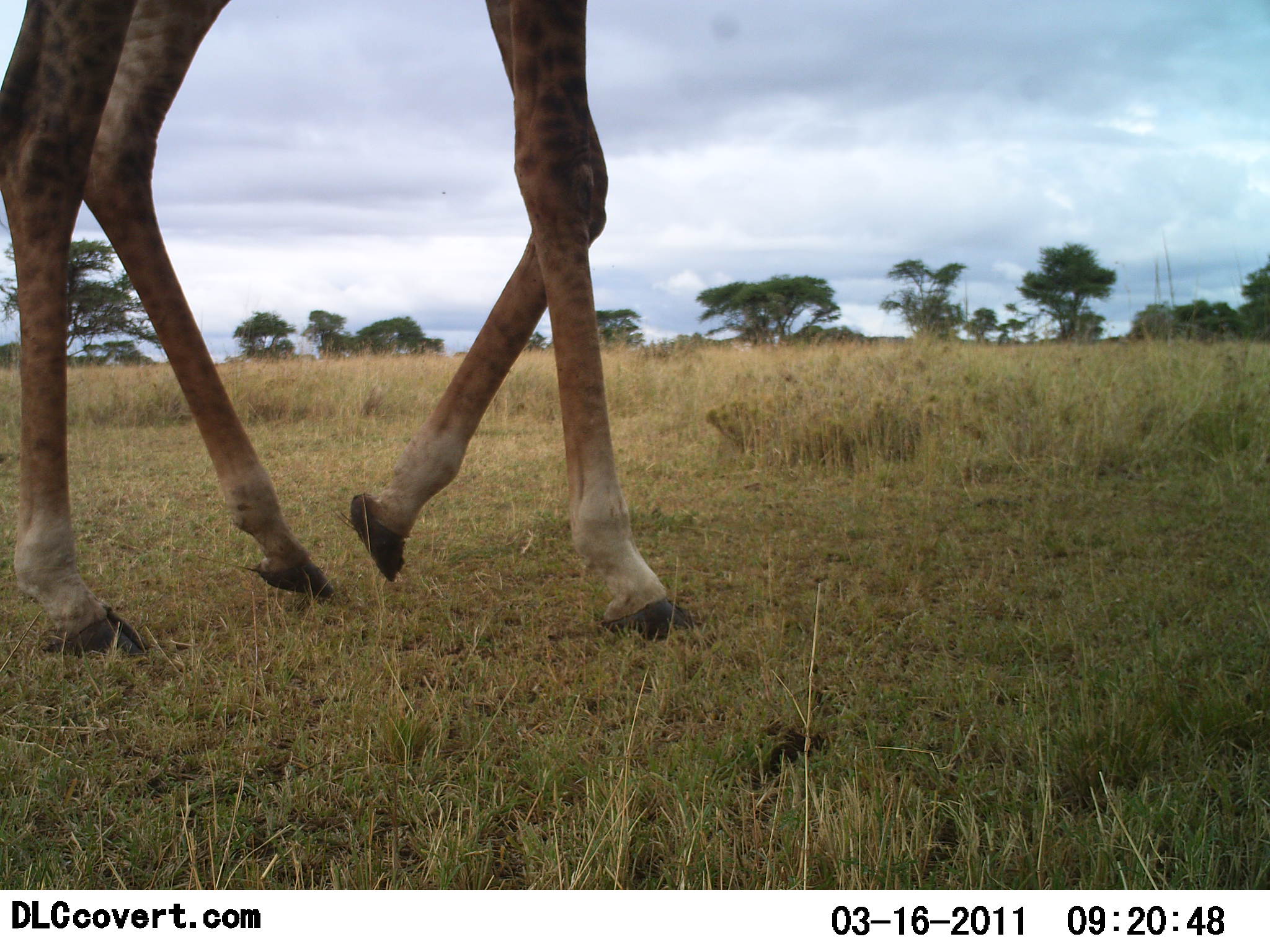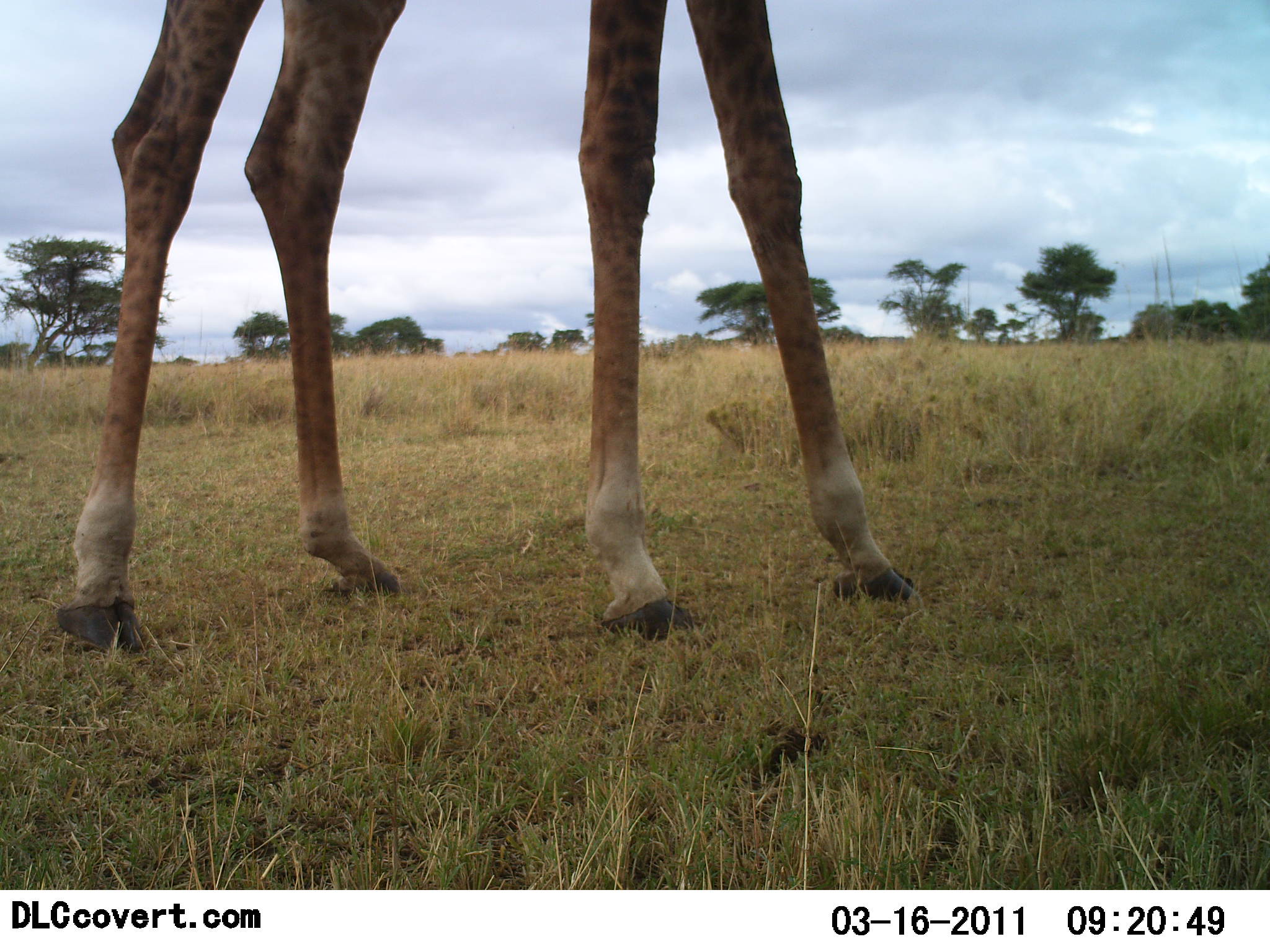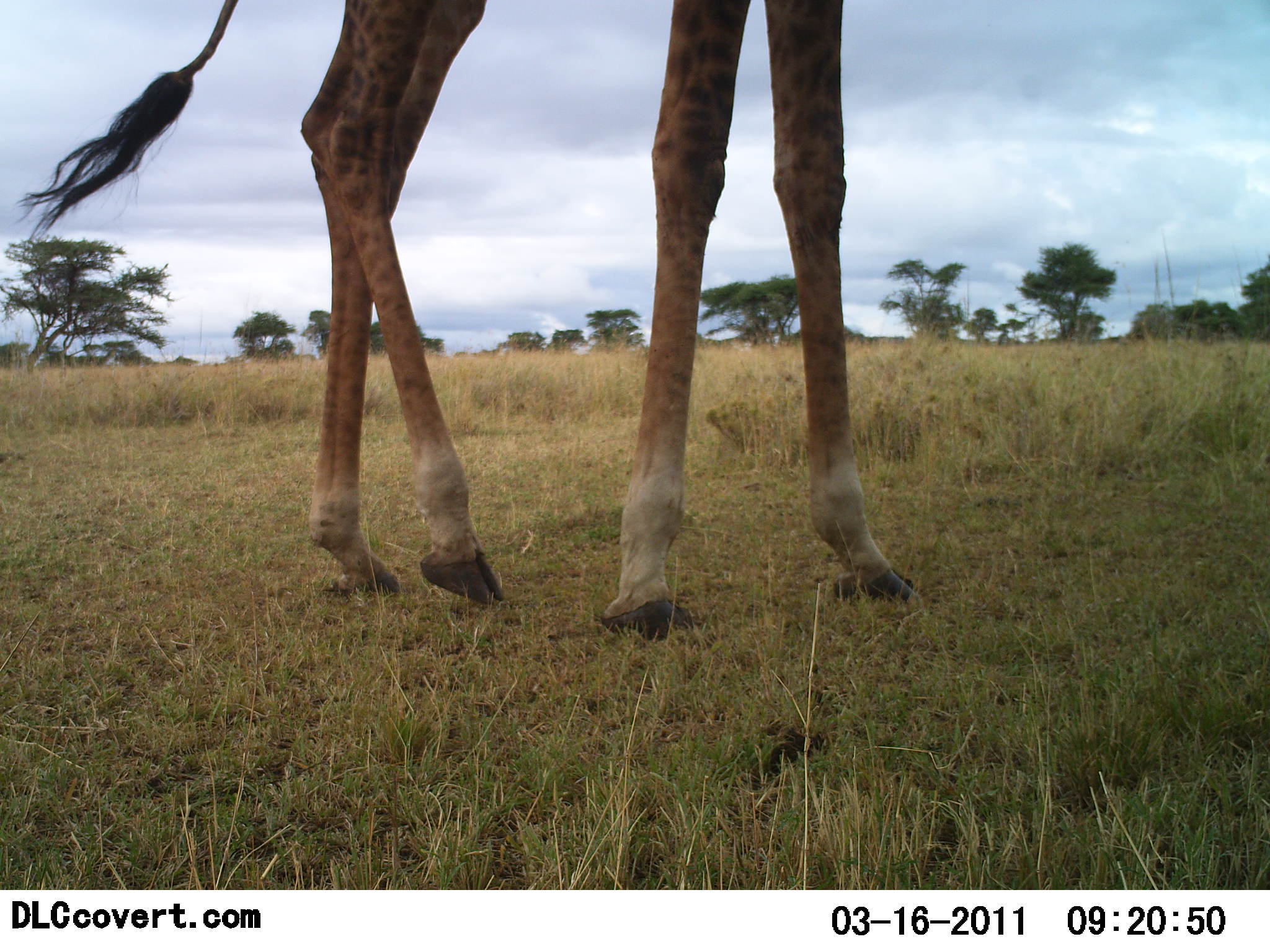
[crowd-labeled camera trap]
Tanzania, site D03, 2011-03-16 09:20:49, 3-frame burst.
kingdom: Animalia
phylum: Chordata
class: Mammalia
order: Artiodactyla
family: Giraffidae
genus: Giraffa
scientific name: Giraffa camelopardalis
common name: giraffe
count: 1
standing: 7%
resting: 0%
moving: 93%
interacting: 0%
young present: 0%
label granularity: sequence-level